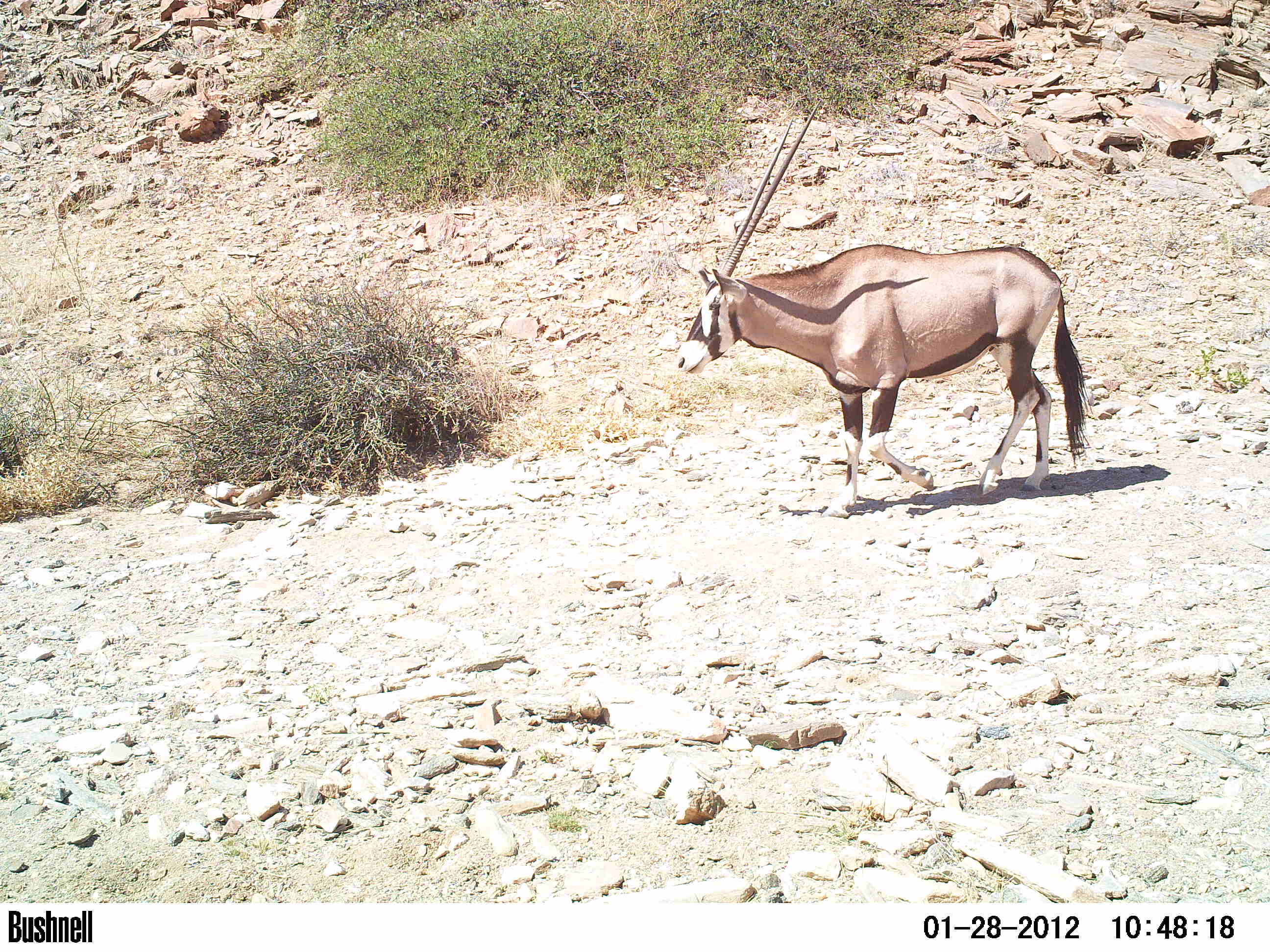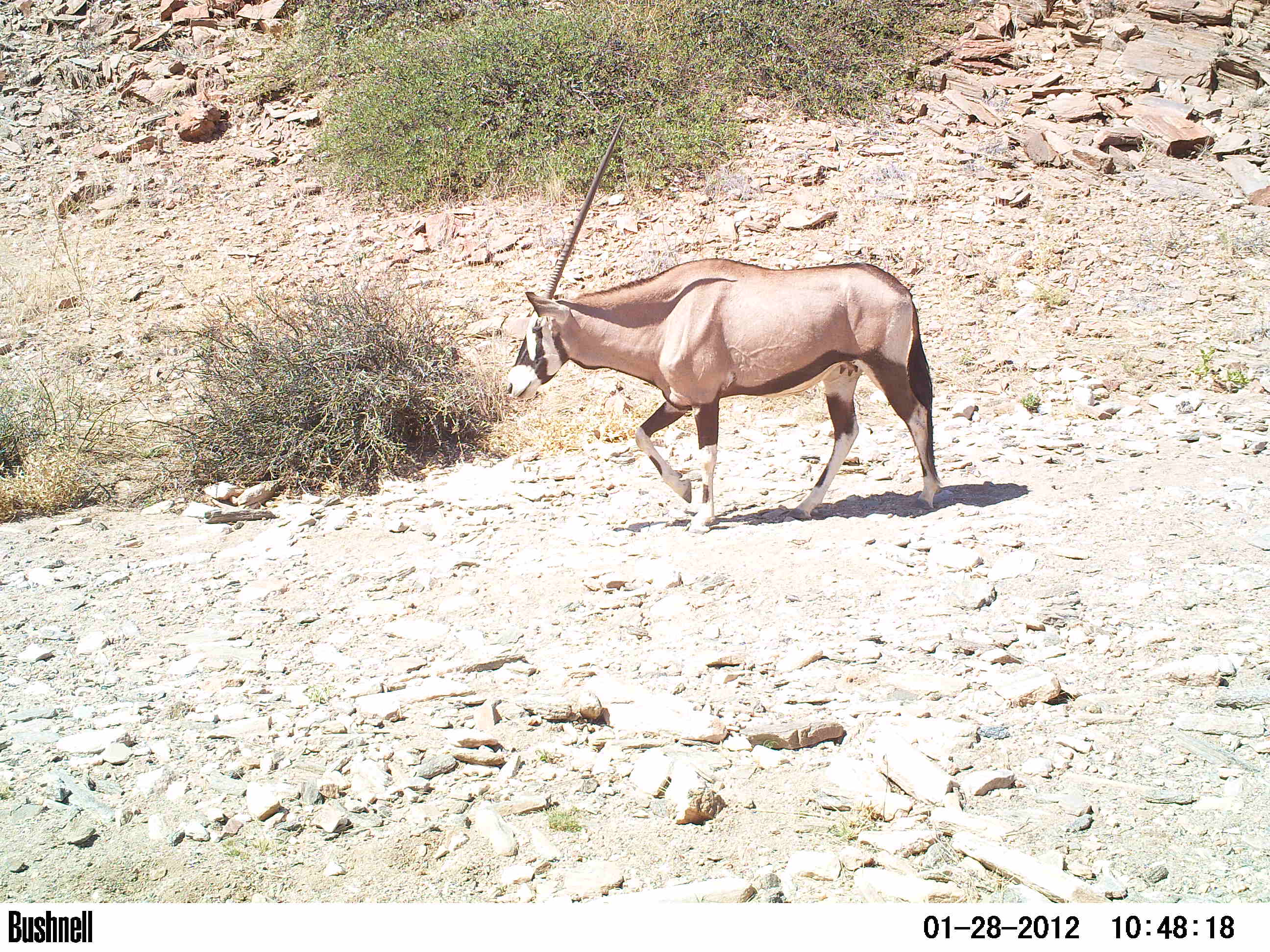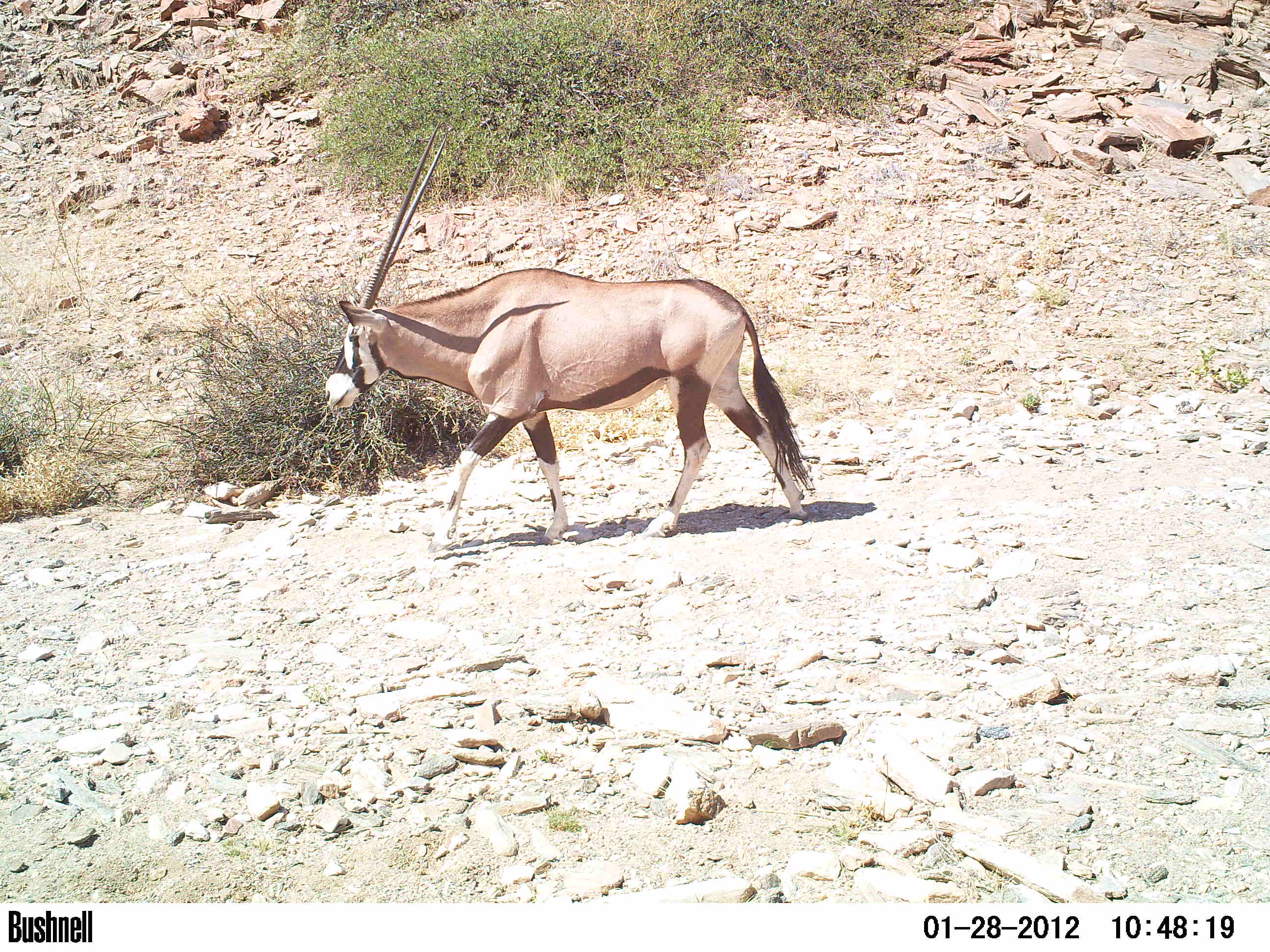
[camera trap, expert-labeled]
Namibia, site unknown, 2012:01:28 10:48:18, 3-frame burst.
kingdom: Animalia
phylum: Chordata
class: Mammalia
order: Artiodactyla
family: Bovidae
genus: Oryx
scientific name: Oryx gazella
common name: gemsbok